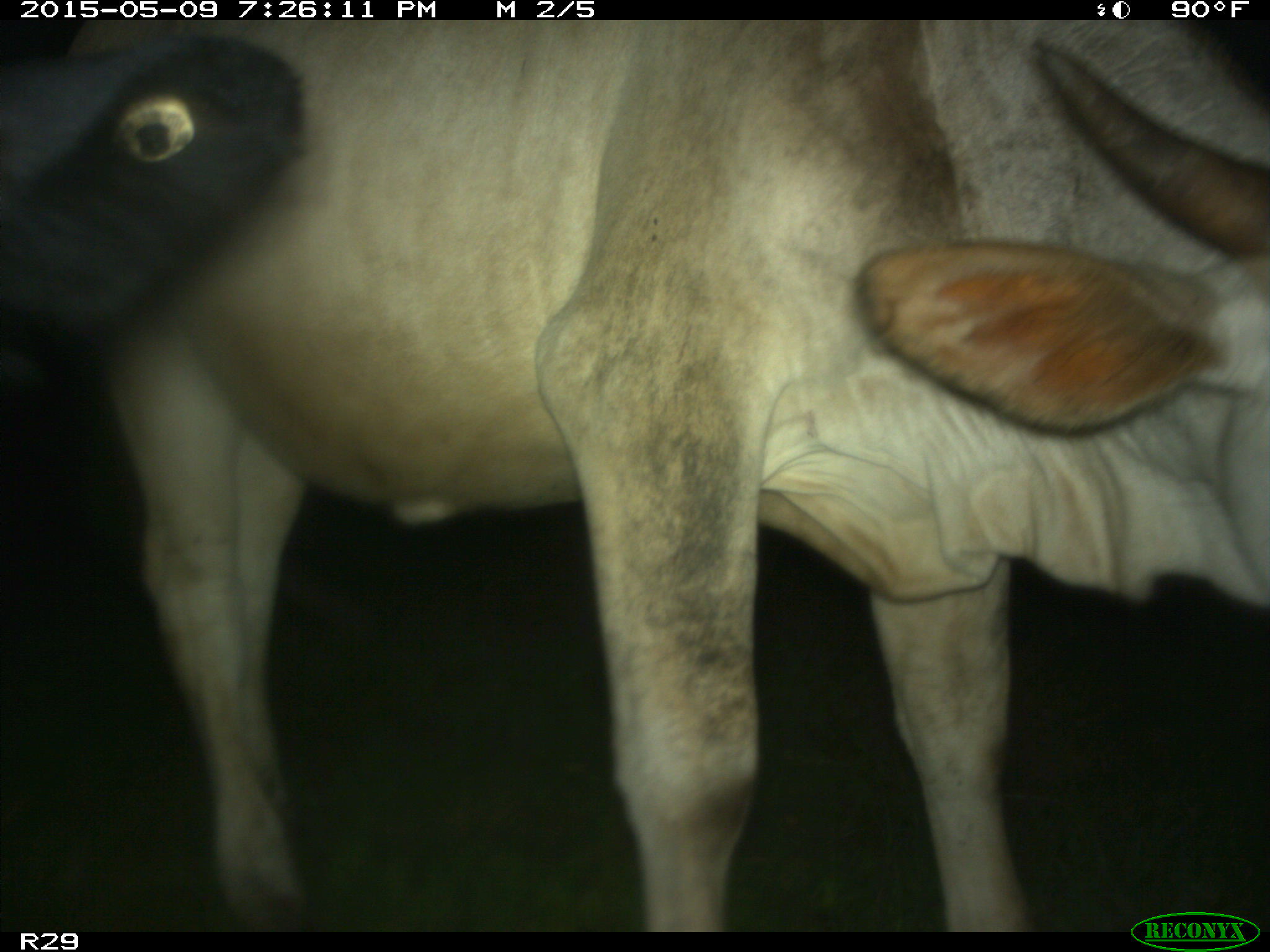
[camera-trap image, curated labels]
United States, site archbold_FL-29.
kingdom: Animalia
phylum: Chordata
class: Mammalia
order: Artiodactyla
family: Bovidae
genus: Bos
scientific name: Bos taurus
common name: domestic cow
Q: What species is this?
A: Bos taurus (domestic cow).